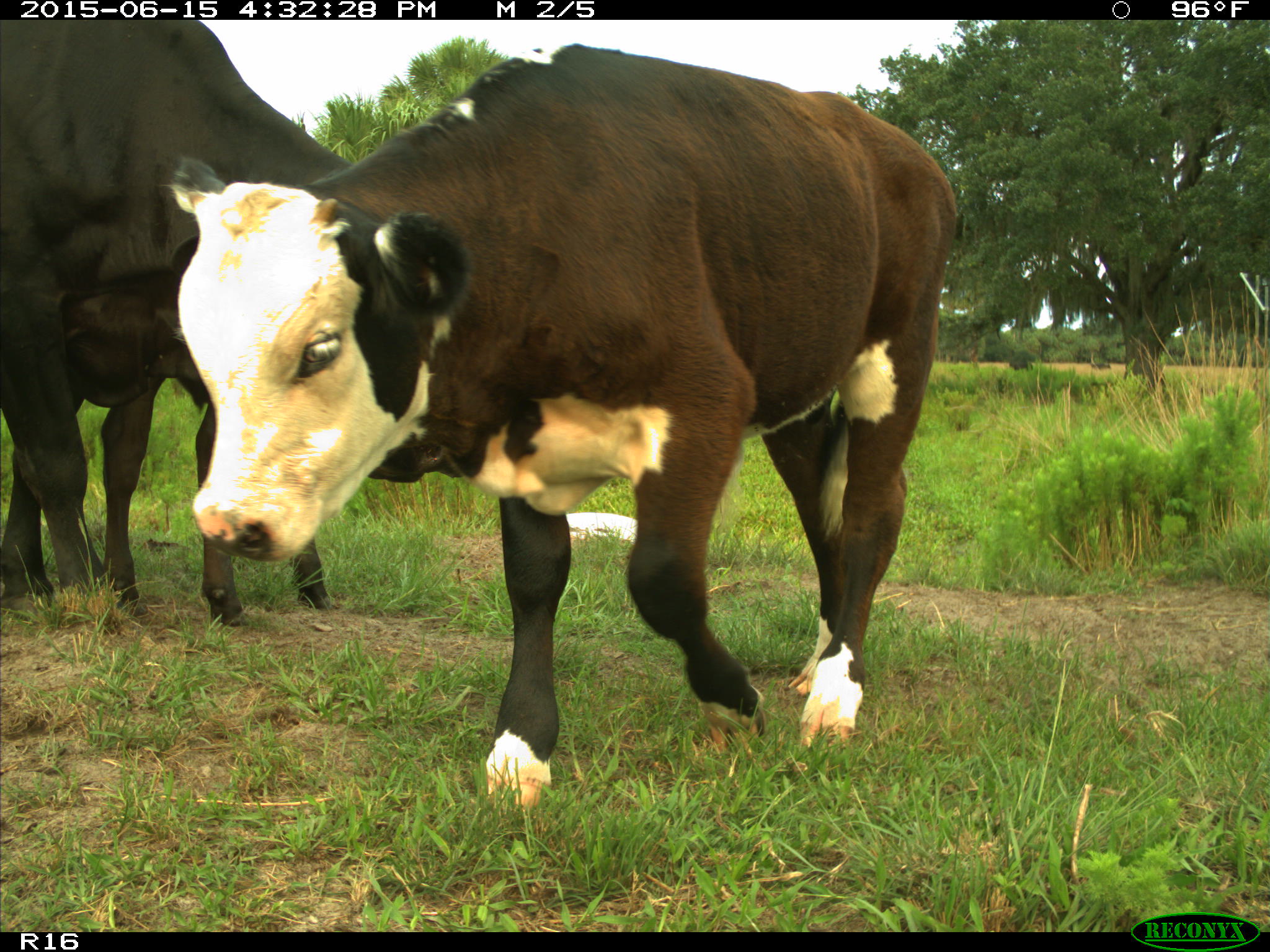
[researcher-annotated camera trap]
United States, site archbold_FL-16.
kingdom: Animalia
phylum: Chordata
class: Mammalia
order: Artiodactyla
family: Bovidae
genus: Bos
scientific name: Bos taurus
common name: domestic cow